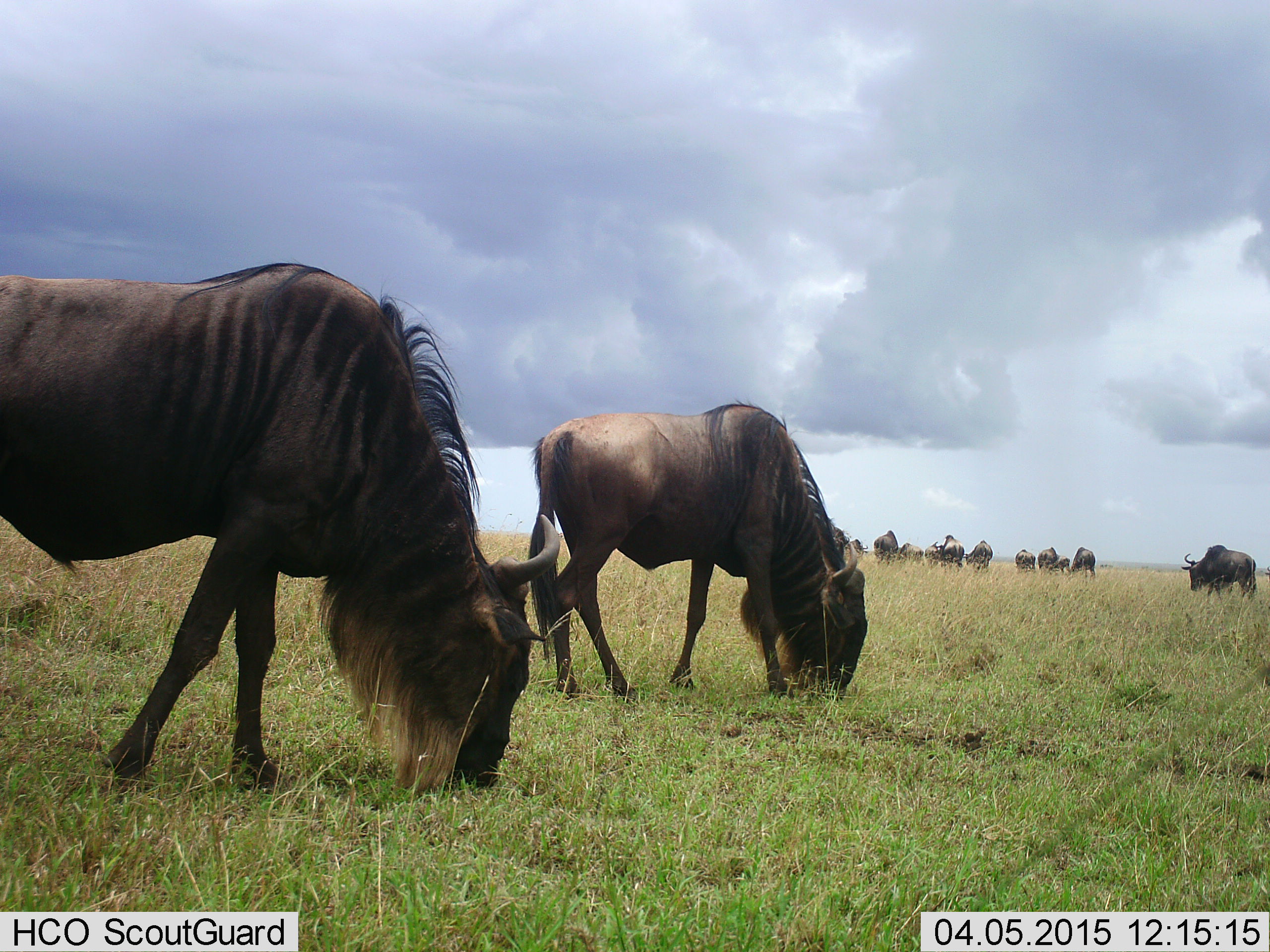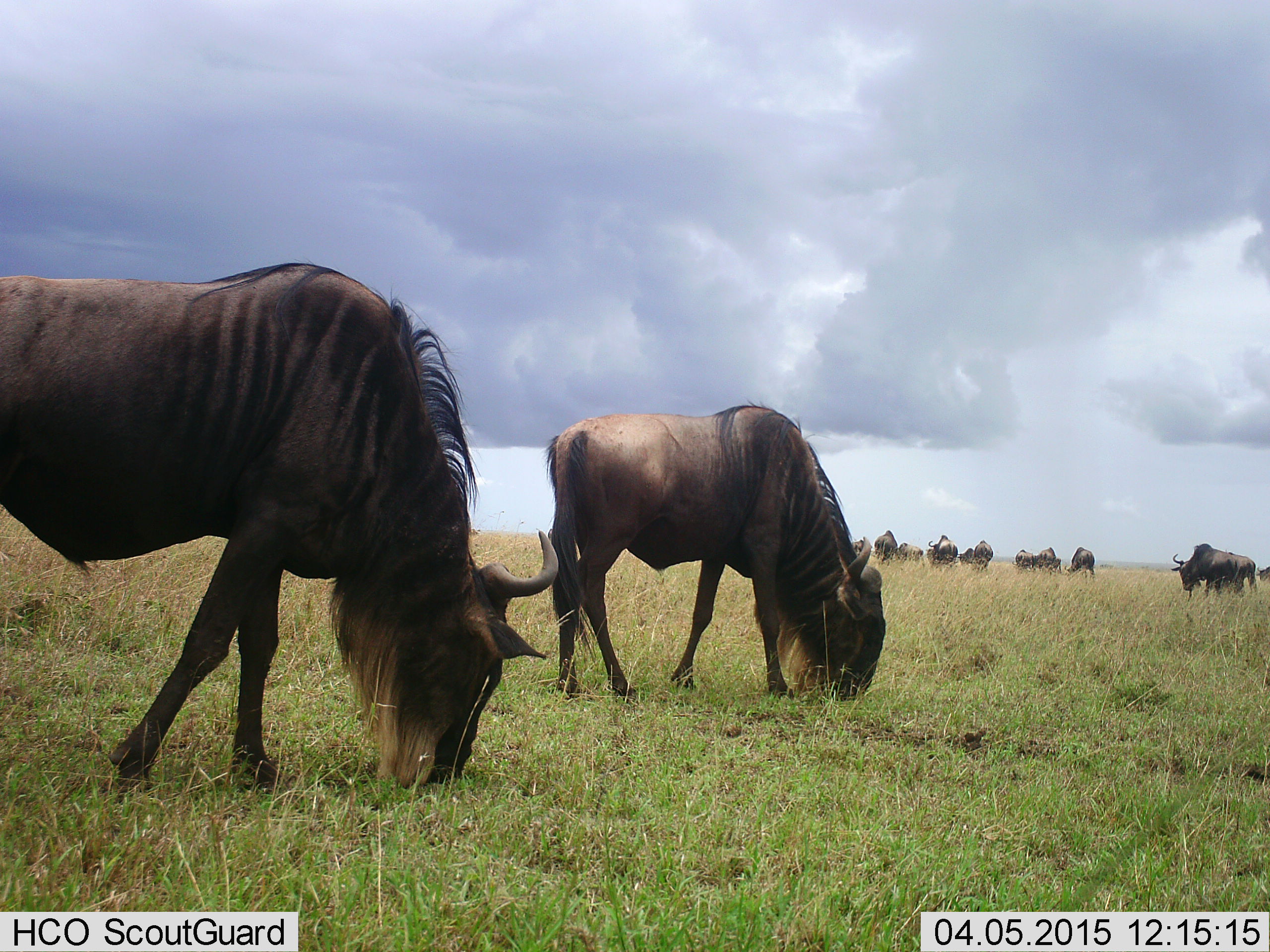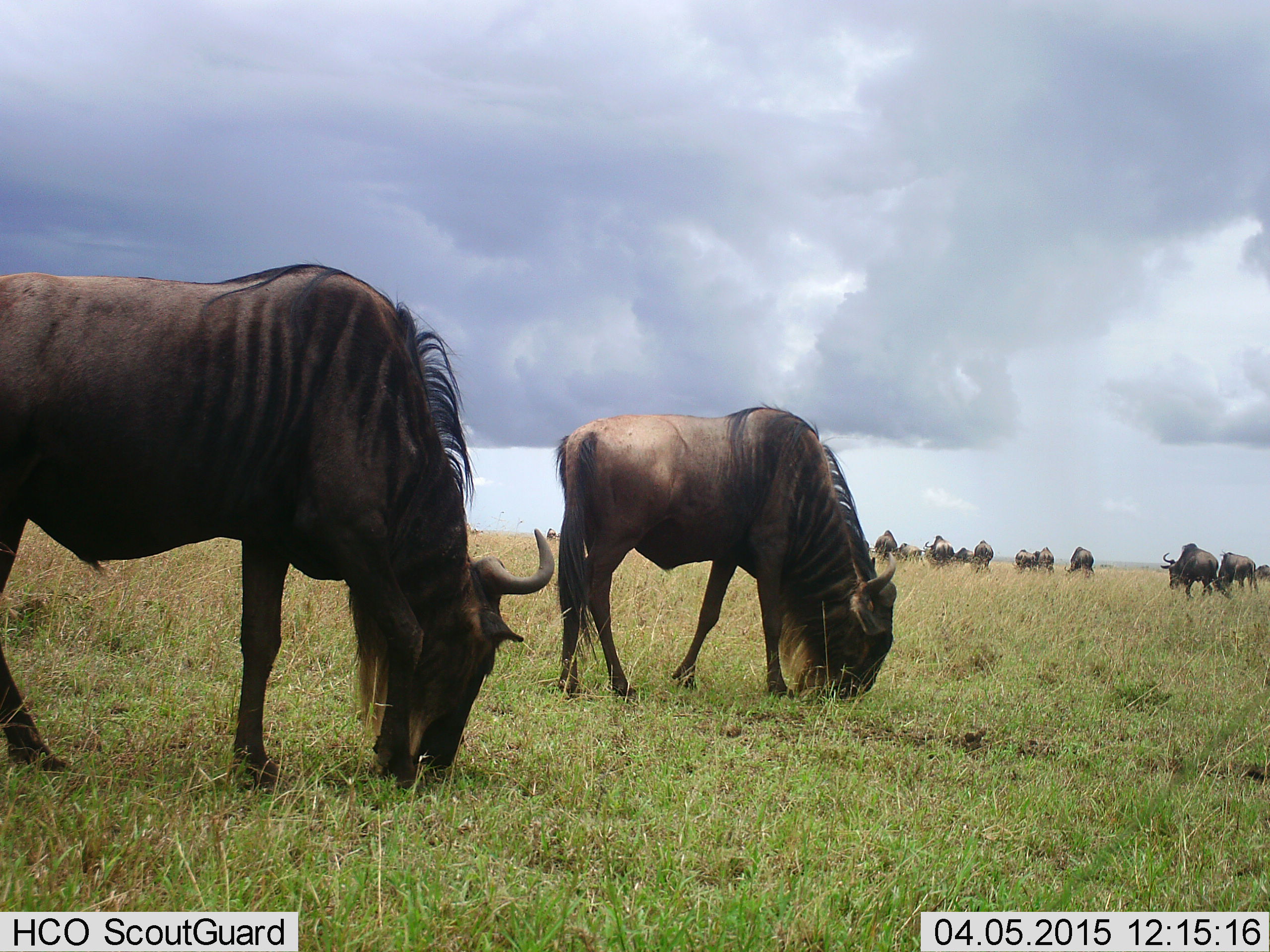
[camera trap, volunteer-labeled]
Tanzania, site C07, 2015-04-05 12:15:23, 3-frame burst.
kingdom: Animalia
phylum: Chordata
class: Mammalia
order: Artiodactyla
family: Bovidae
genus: Connochaetes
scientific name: Connochaetes taurinus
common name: blue wildebeest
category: wildebeest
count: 11-50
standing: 30%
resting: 0%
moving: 20%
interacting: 0%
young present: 0%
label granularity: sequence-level